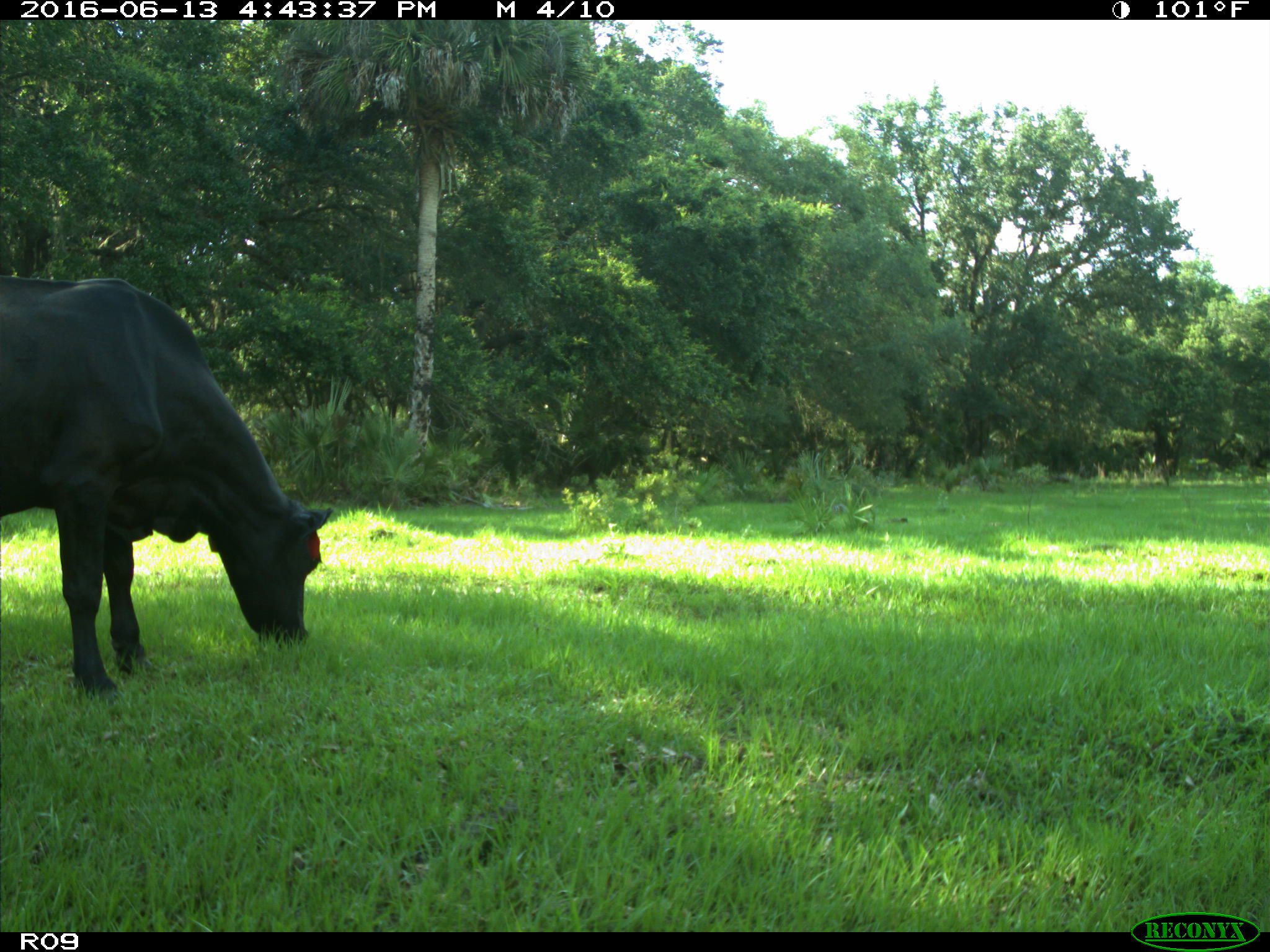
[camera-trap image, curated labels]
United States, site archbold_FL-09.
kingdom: Animalia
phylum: Chordata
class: Mammalia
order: Artiodactyla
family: Bovidae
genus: Bos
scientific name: Bos taurus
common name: domestic cow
Bos taurus (domestic cow).